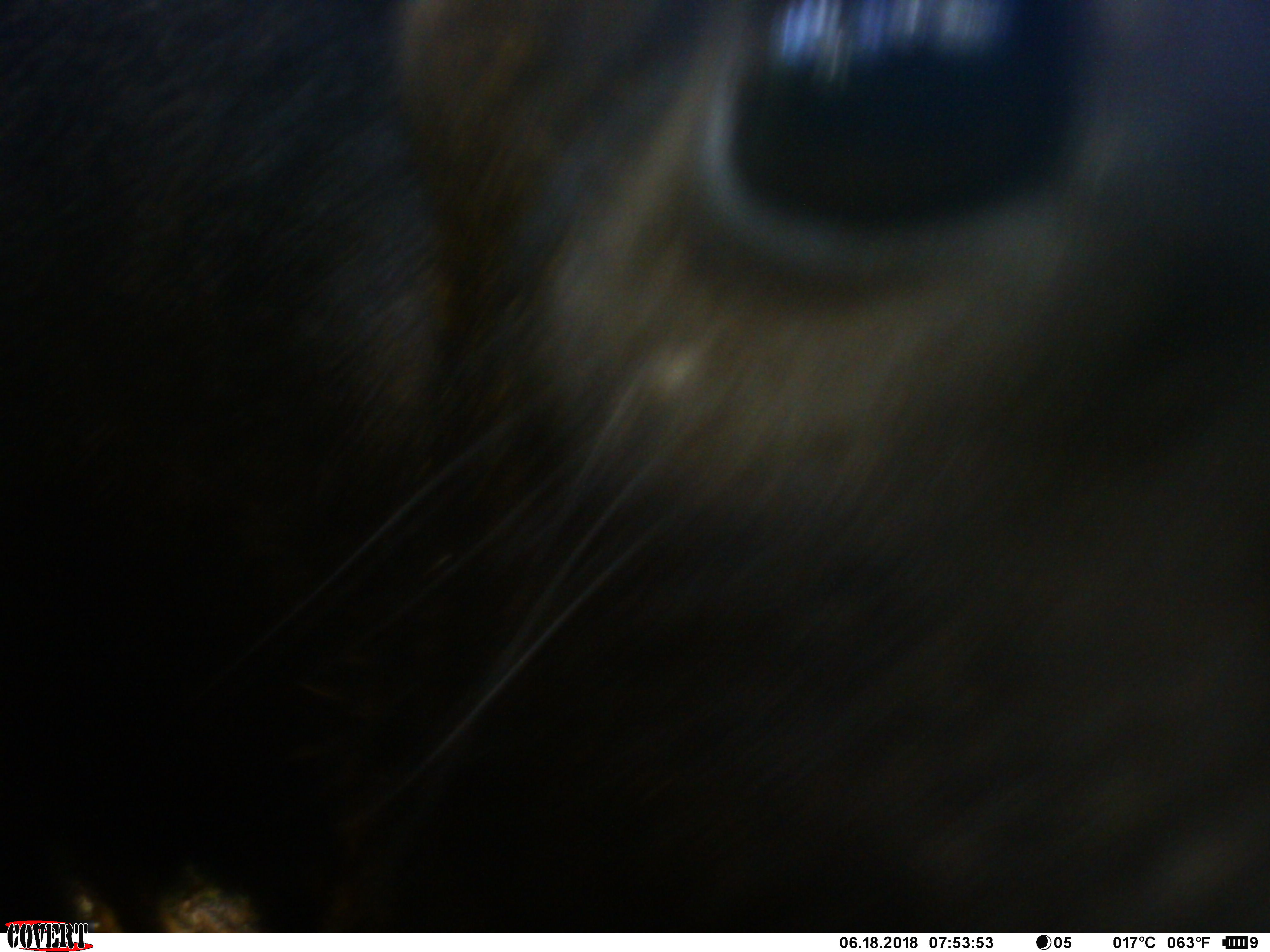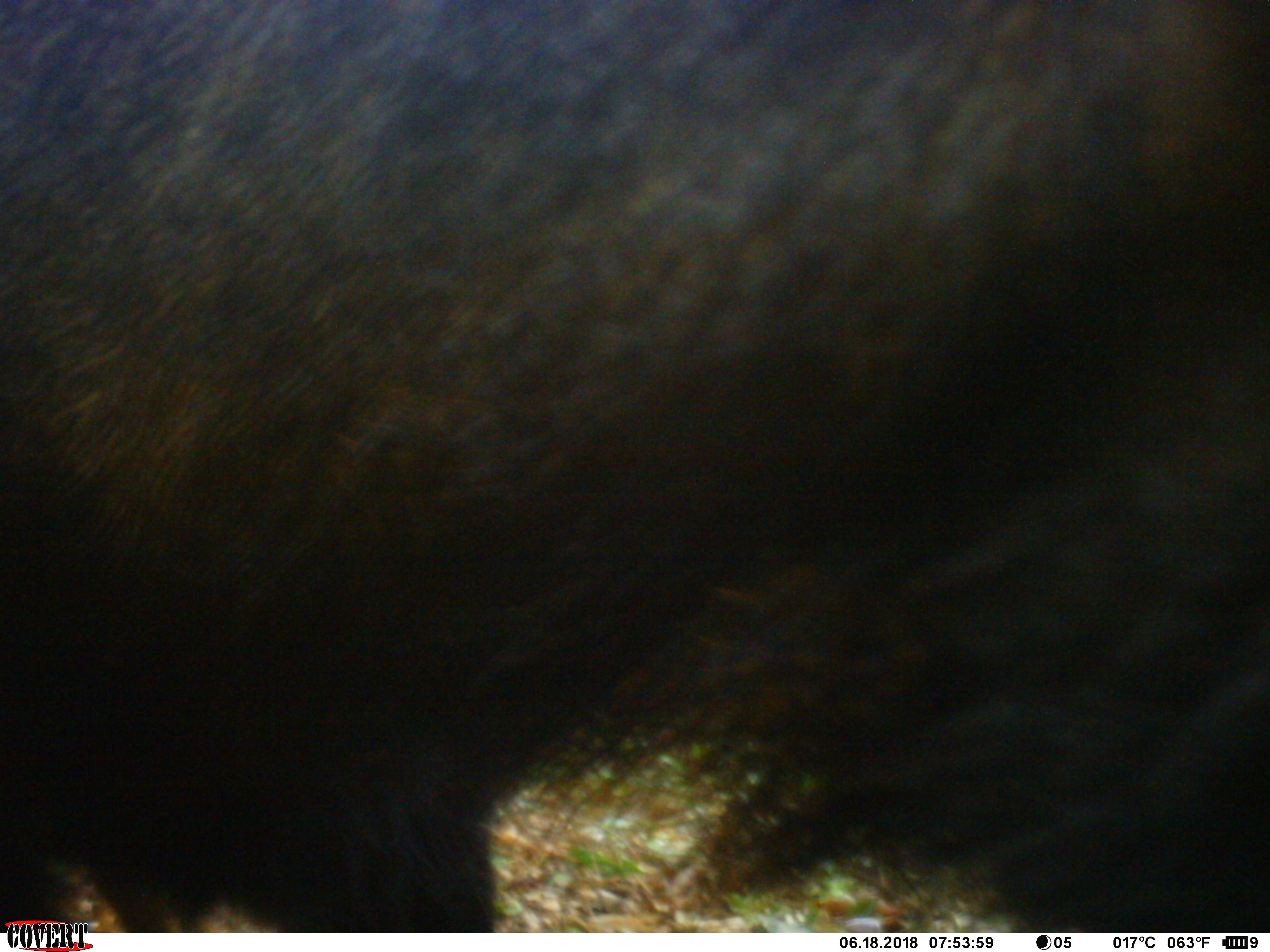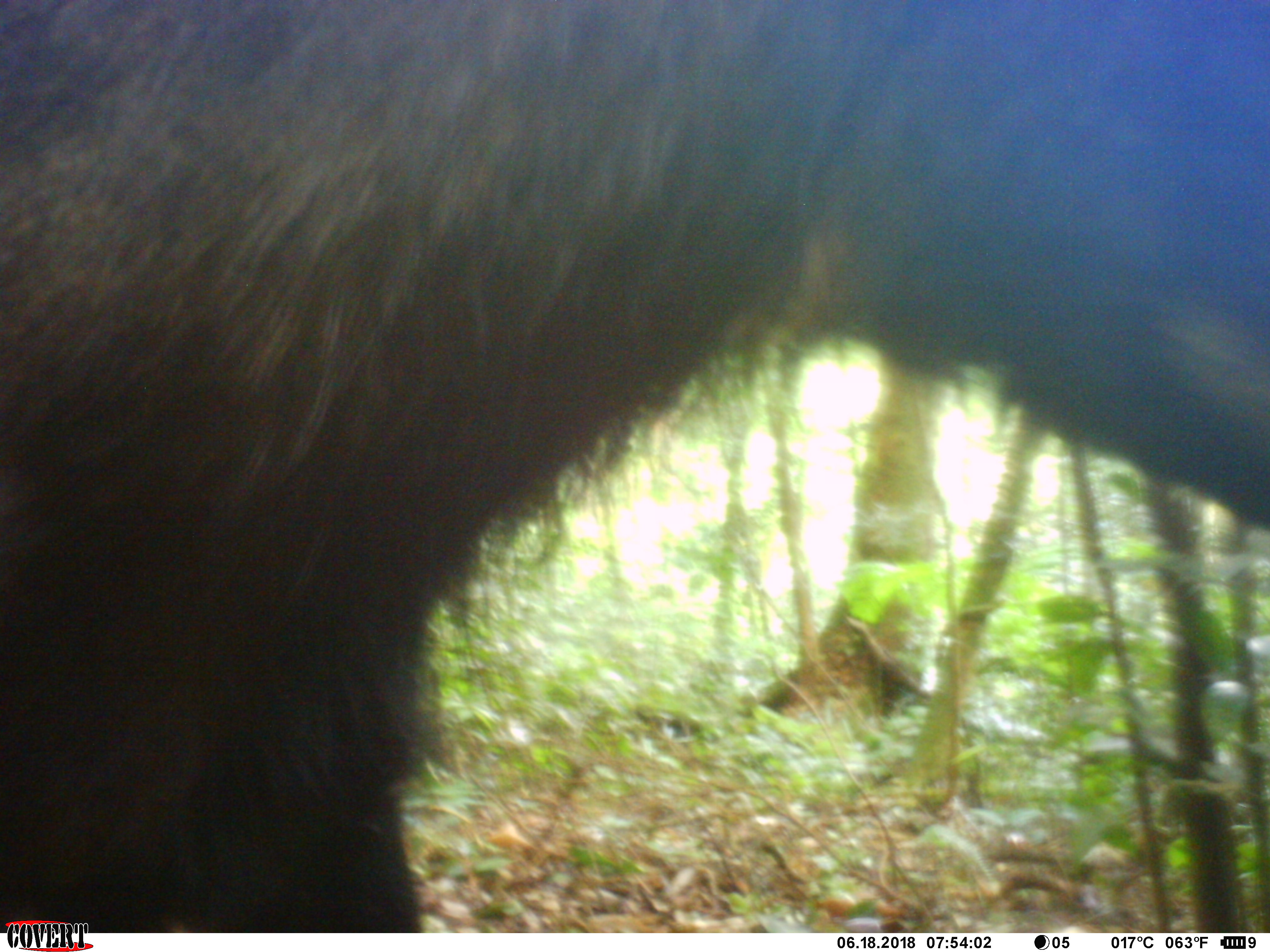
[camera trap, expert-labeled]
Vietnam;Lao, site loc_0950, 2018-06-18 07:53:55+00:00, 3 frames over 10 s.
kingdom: Animalia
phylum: Chordata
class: Mammalia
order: Artiodactyla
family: Bovidae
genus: Capricornis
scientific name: Capricornis sumatraensis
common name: chinese serow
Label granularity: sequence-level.